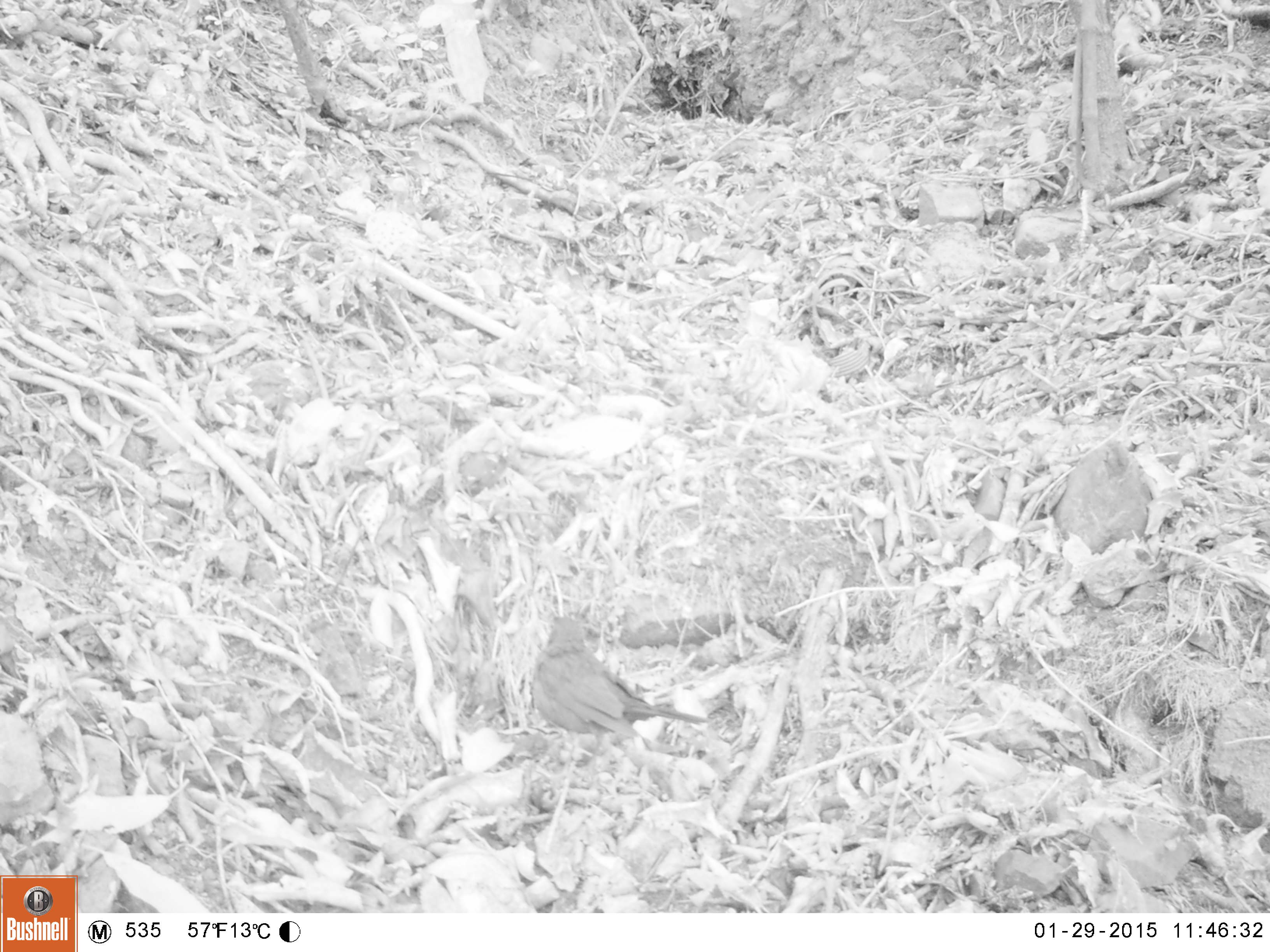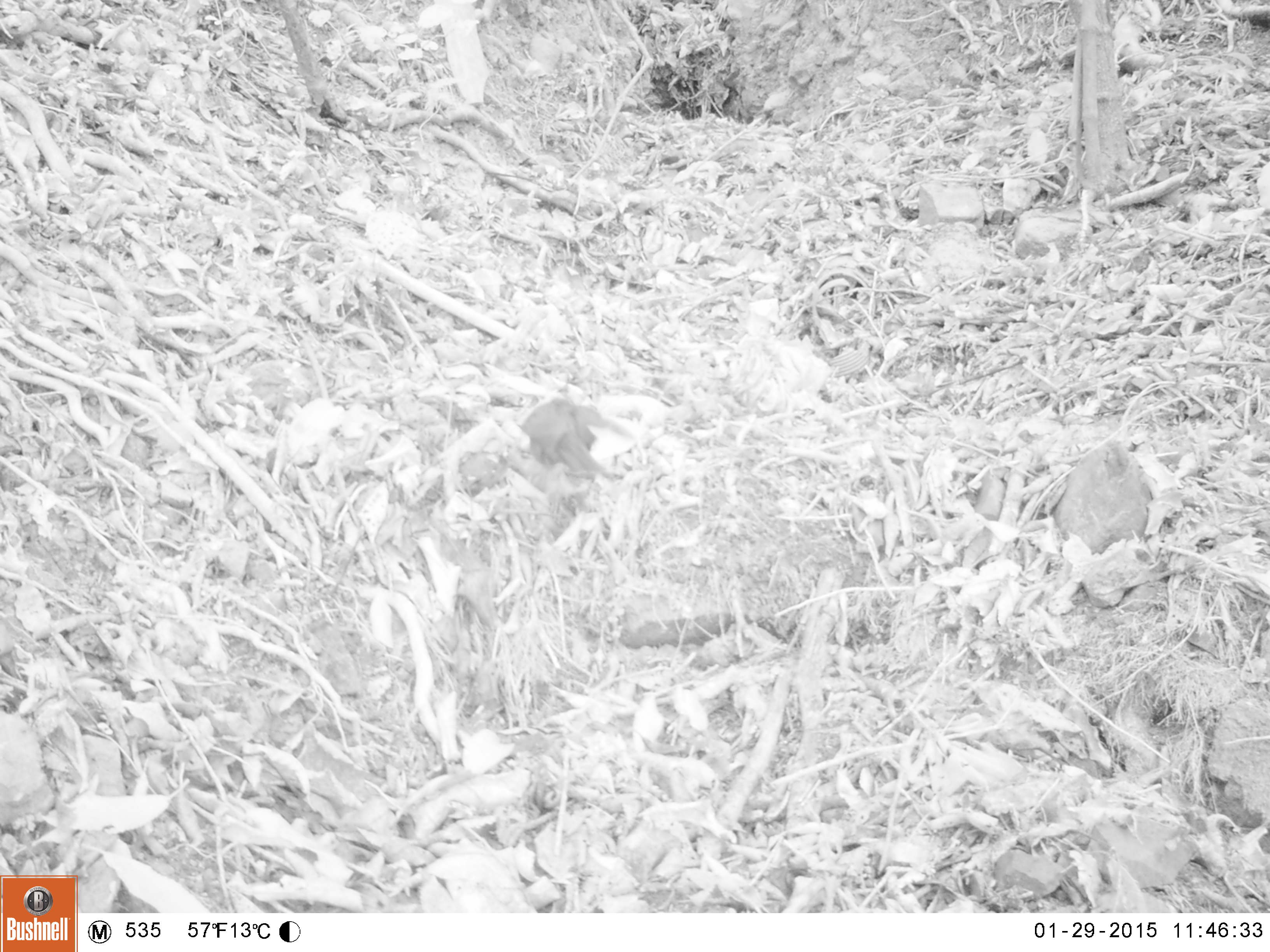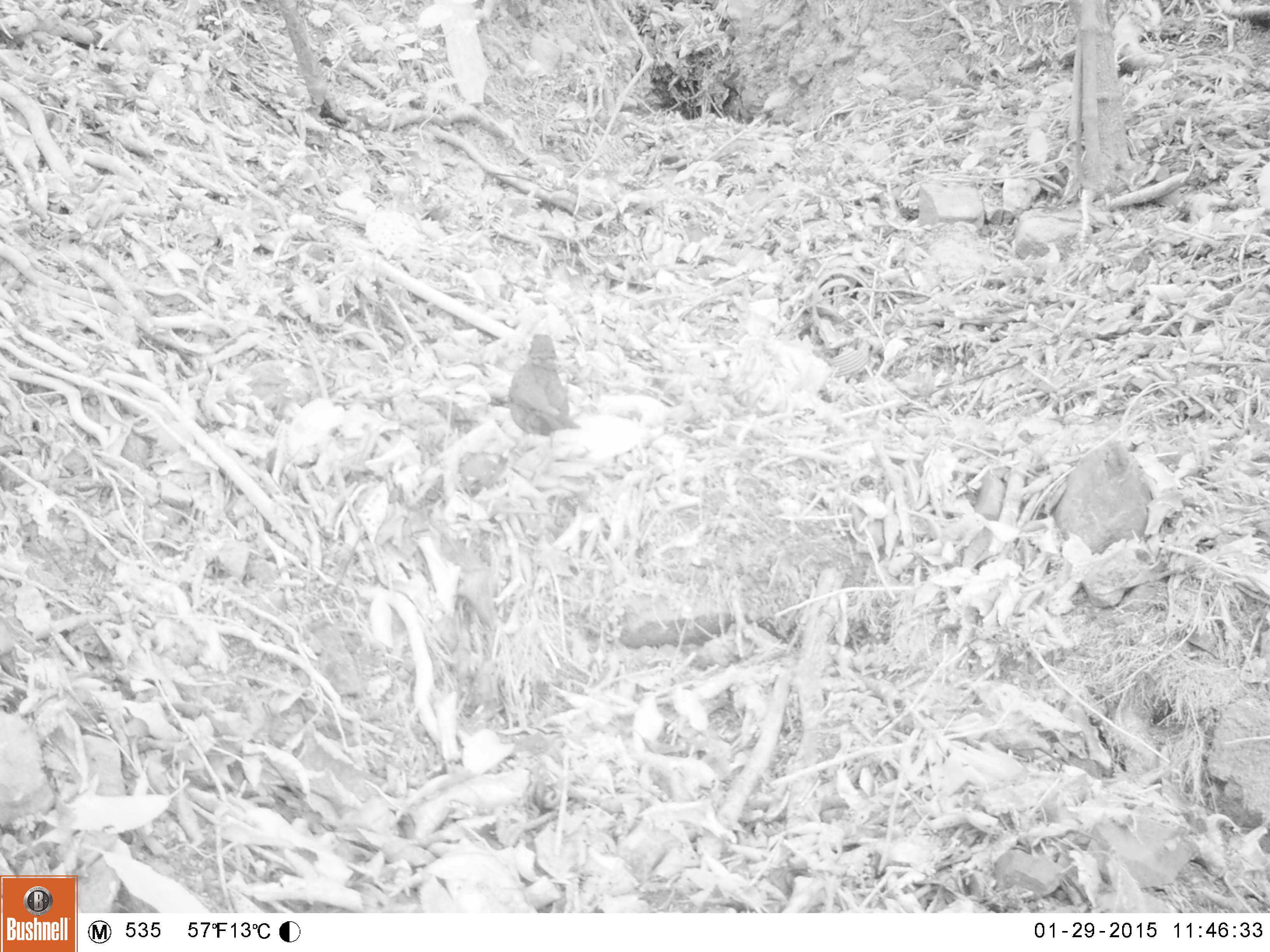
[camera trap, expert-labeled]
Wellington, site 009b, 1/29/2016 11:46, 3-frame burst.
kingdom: Animalia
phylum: Chordata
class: Aves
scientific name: Aves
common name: bird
Bird (Aves).